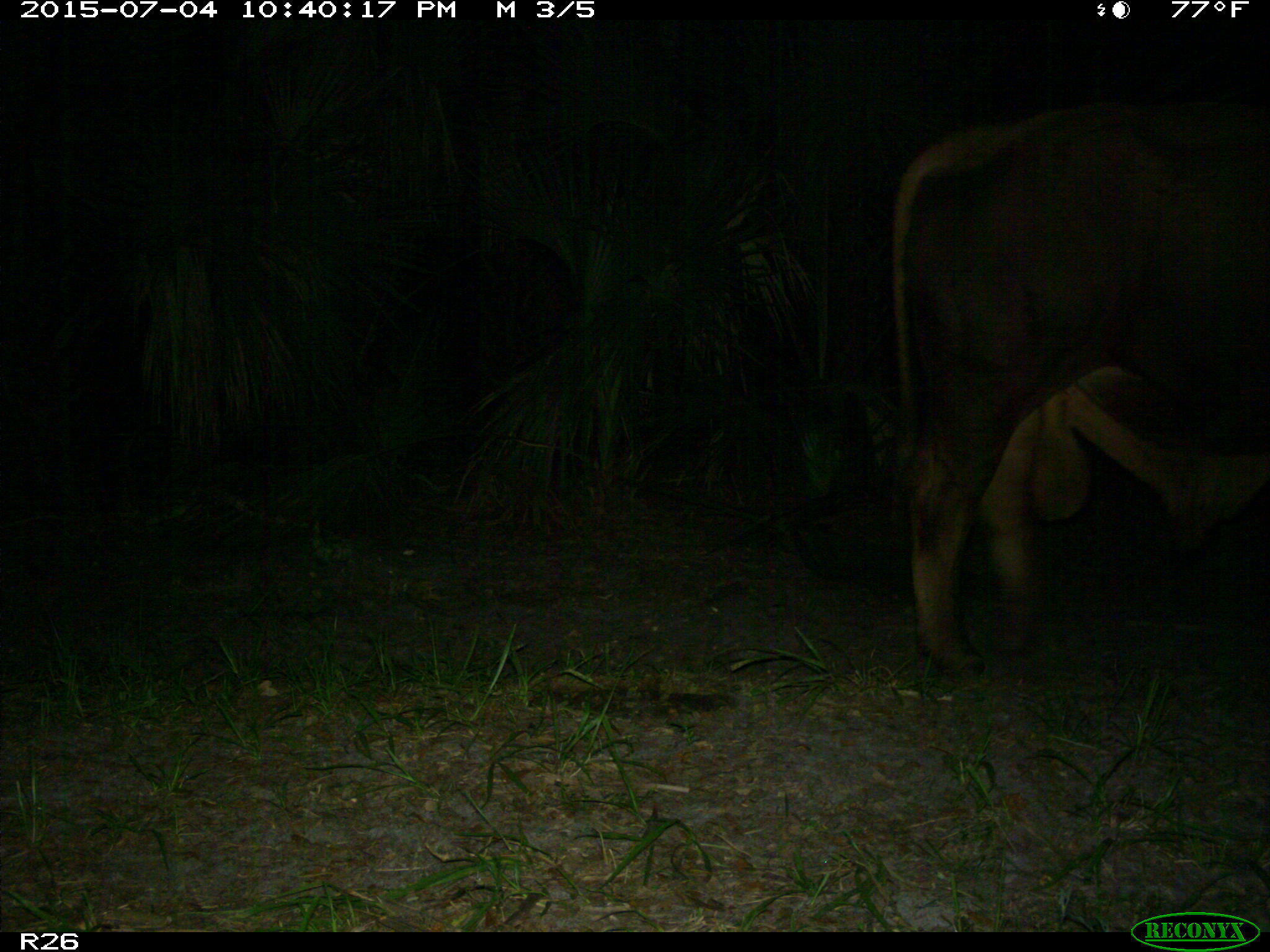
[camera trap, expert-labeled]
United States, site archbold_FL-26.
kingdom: Animalia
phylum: Chordata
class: Mammalia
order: Artiodactyla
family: Bovidae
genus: Bos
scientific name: Bos taurus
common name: domestic cow